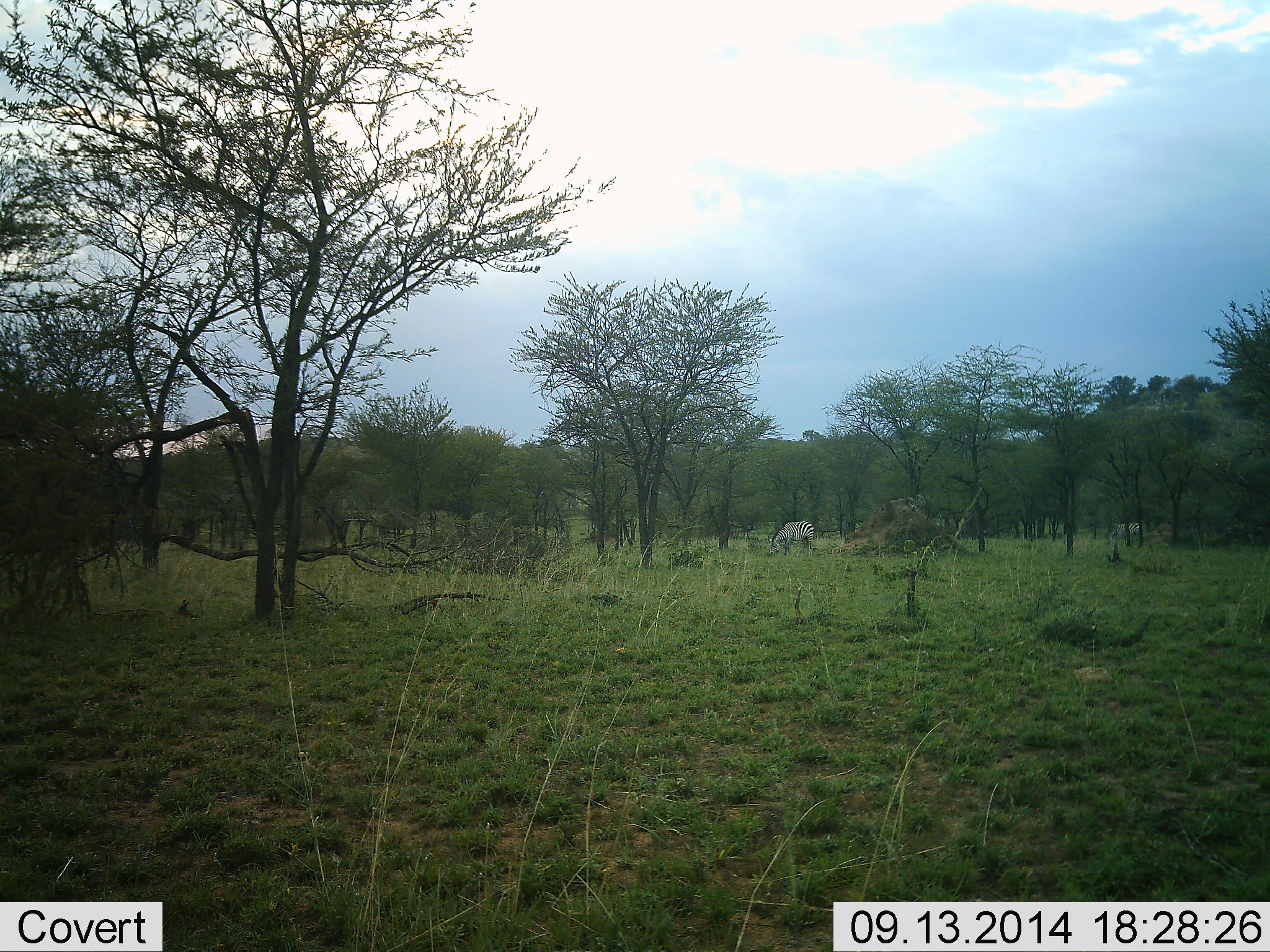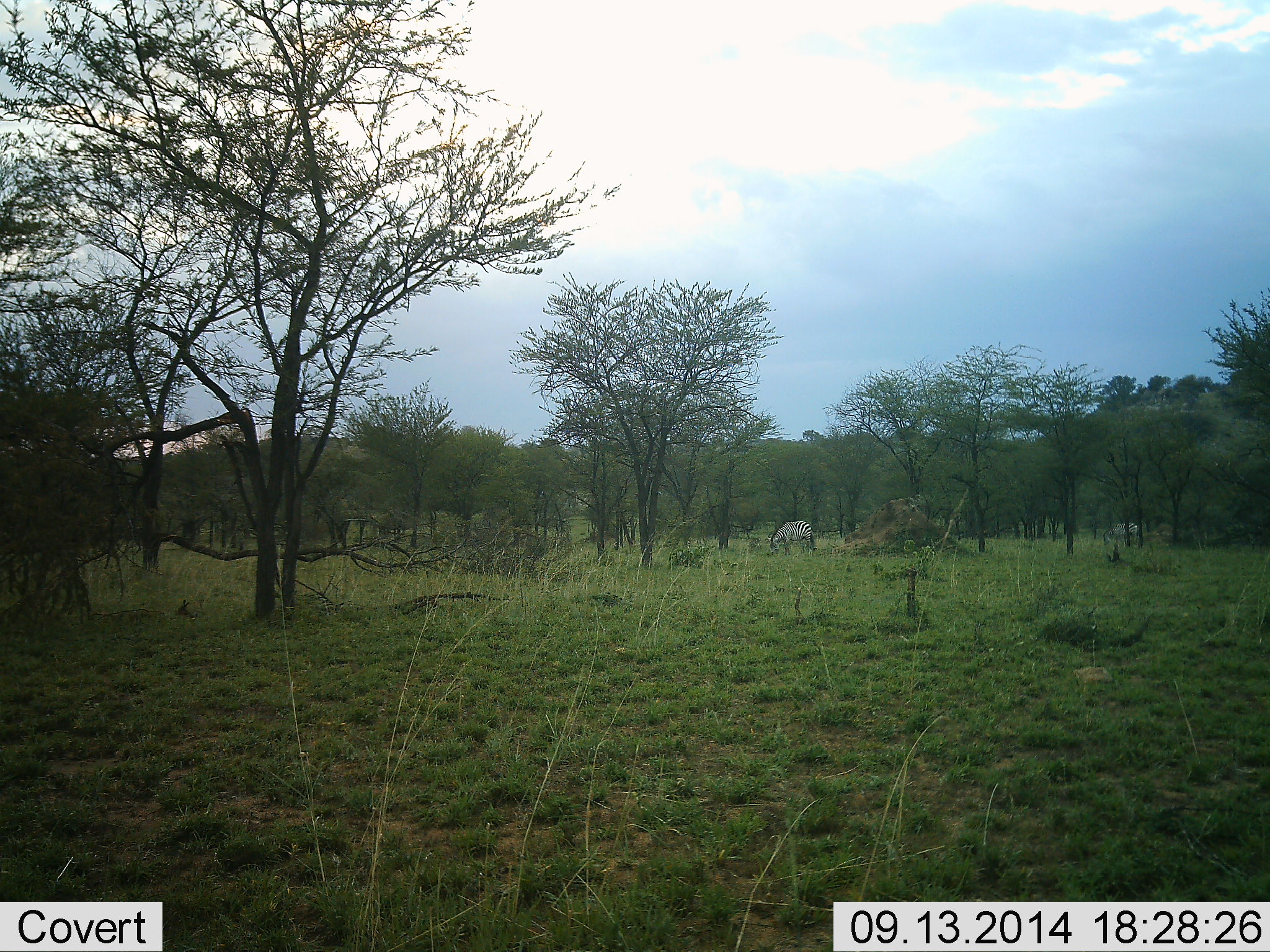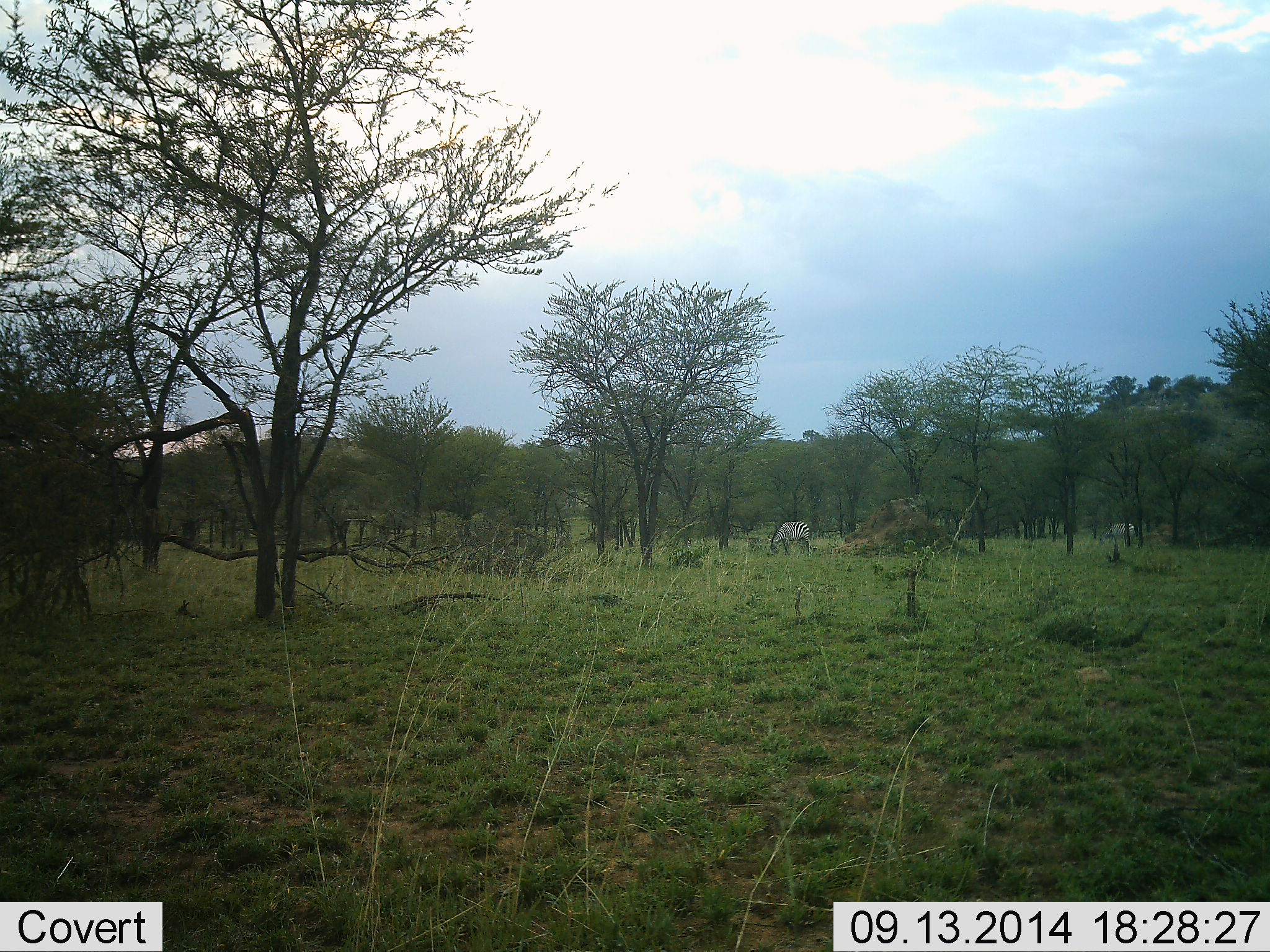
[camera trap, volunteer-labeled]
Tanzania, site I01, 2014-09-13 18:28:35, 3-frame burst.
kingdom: Animalia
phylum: Chordata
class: Mammalia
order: Perissodactyla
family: Equidae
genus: Equus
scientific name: Equus quagga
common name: plains zebra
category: zebra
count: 2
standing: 50%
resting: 0%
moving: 0%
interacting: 0%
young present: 0%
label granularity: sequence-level